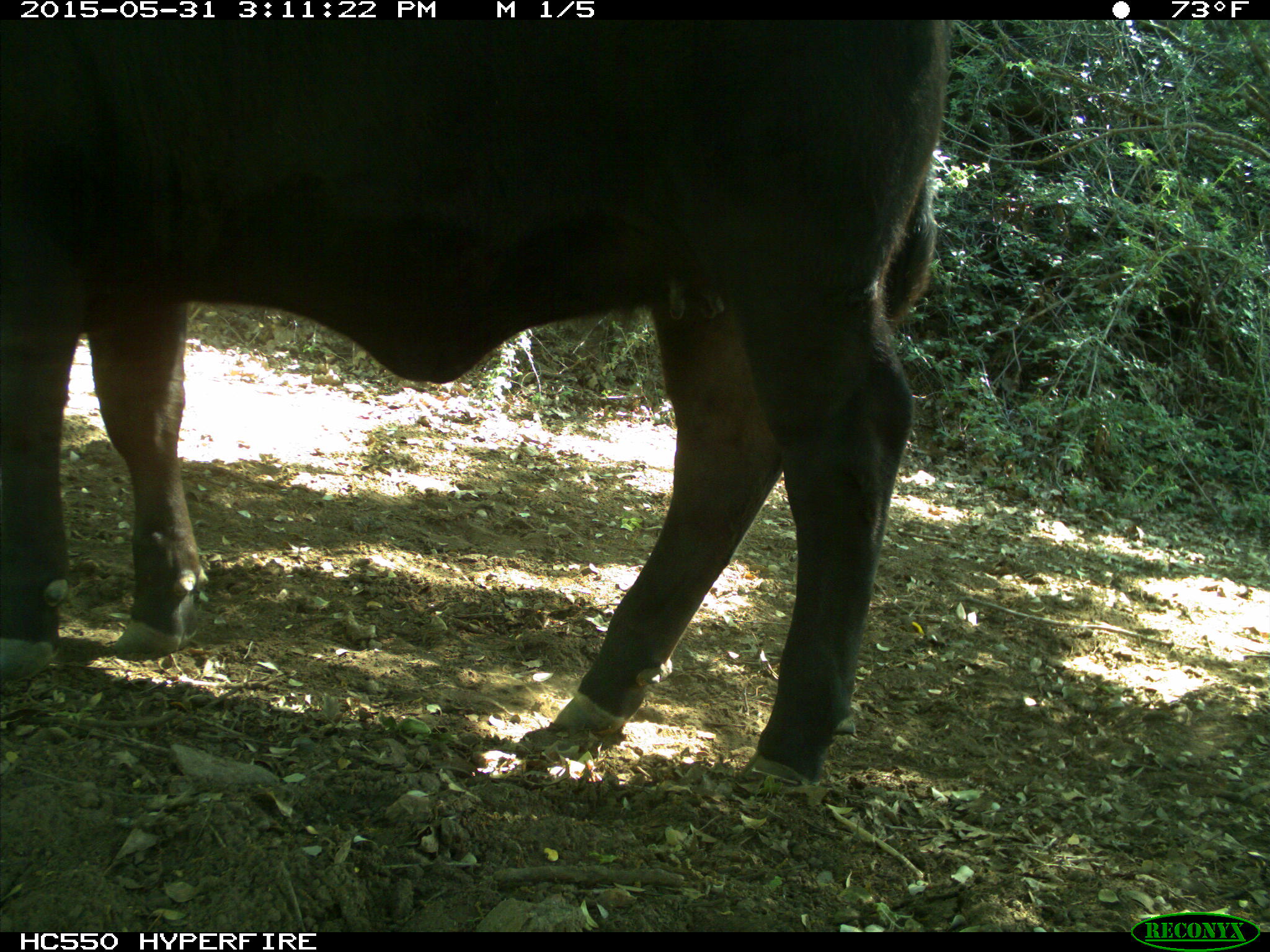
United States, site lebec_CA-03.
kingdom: Animalia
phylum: Chordata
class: Mammalia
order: Artiodactyla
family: Bovidae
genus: Bos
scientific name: Bos taurus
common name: domestic cow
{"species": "Bos taurus (domestic cow)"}